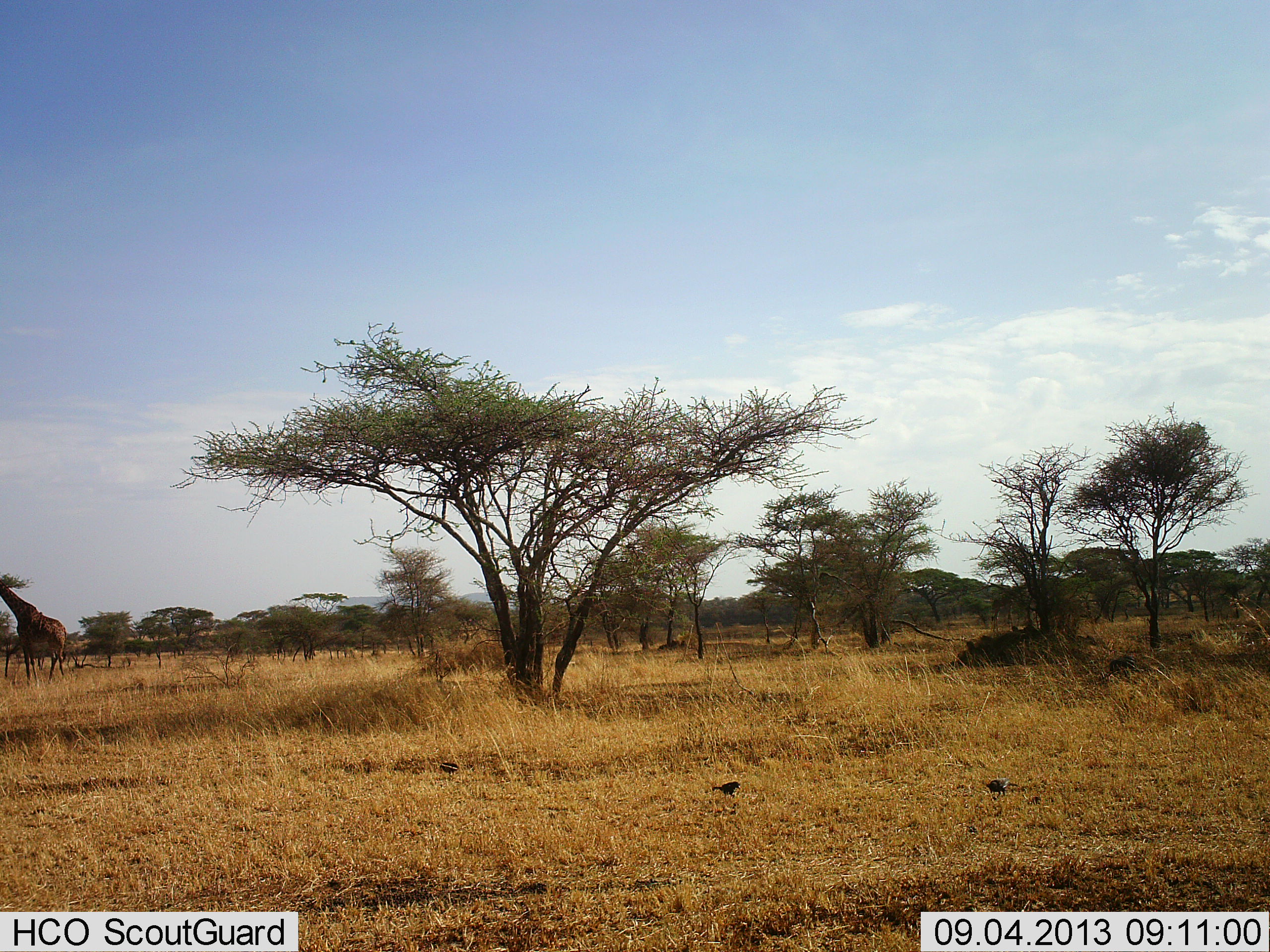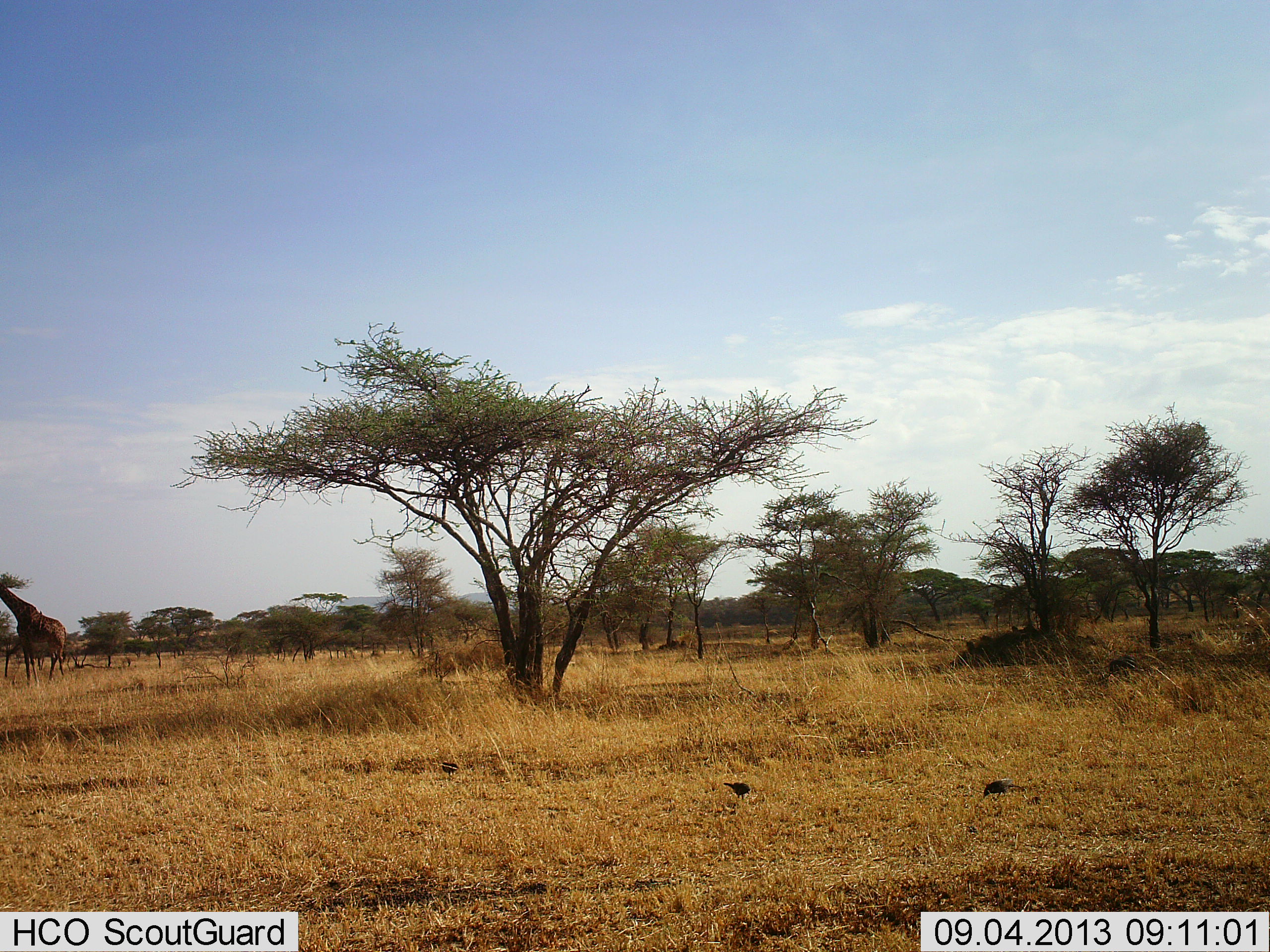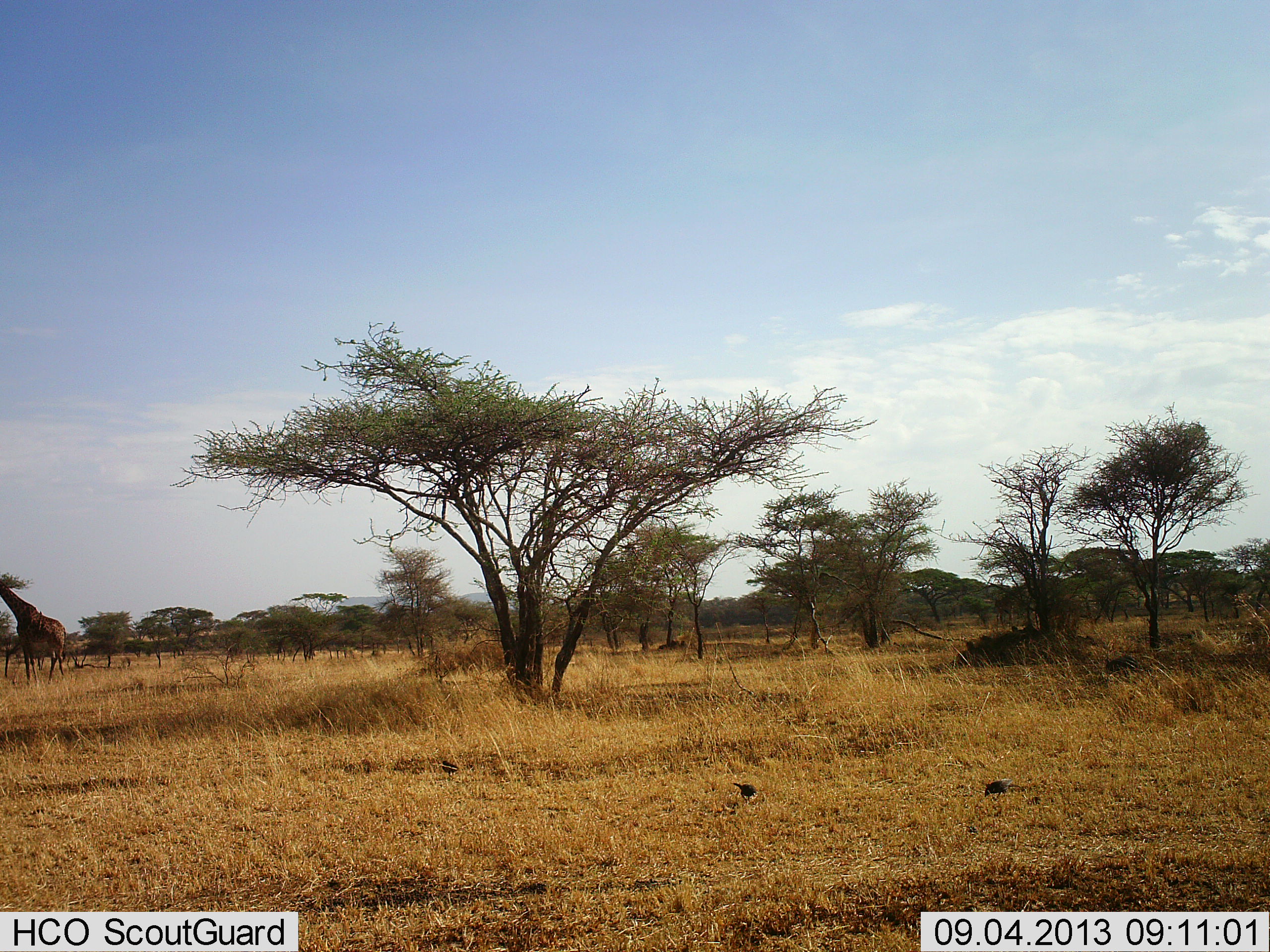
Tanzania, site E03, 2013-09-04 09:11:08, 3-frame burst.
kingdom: Animalia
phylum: Chordata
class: Mammalia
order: Artiodactyla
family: Giraffidae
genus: Giraffa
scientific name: Giraffa camelopardalis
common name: giraffe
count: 1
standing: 73%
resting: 0%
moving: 7%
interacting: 0%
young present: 0%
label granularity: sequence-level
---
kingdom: Animalia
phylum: Chordata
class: Aves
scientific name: Aves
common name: bird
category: otherbird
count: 2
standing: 32%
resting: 0%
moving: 18%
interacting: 0%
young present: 0%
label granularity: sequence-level